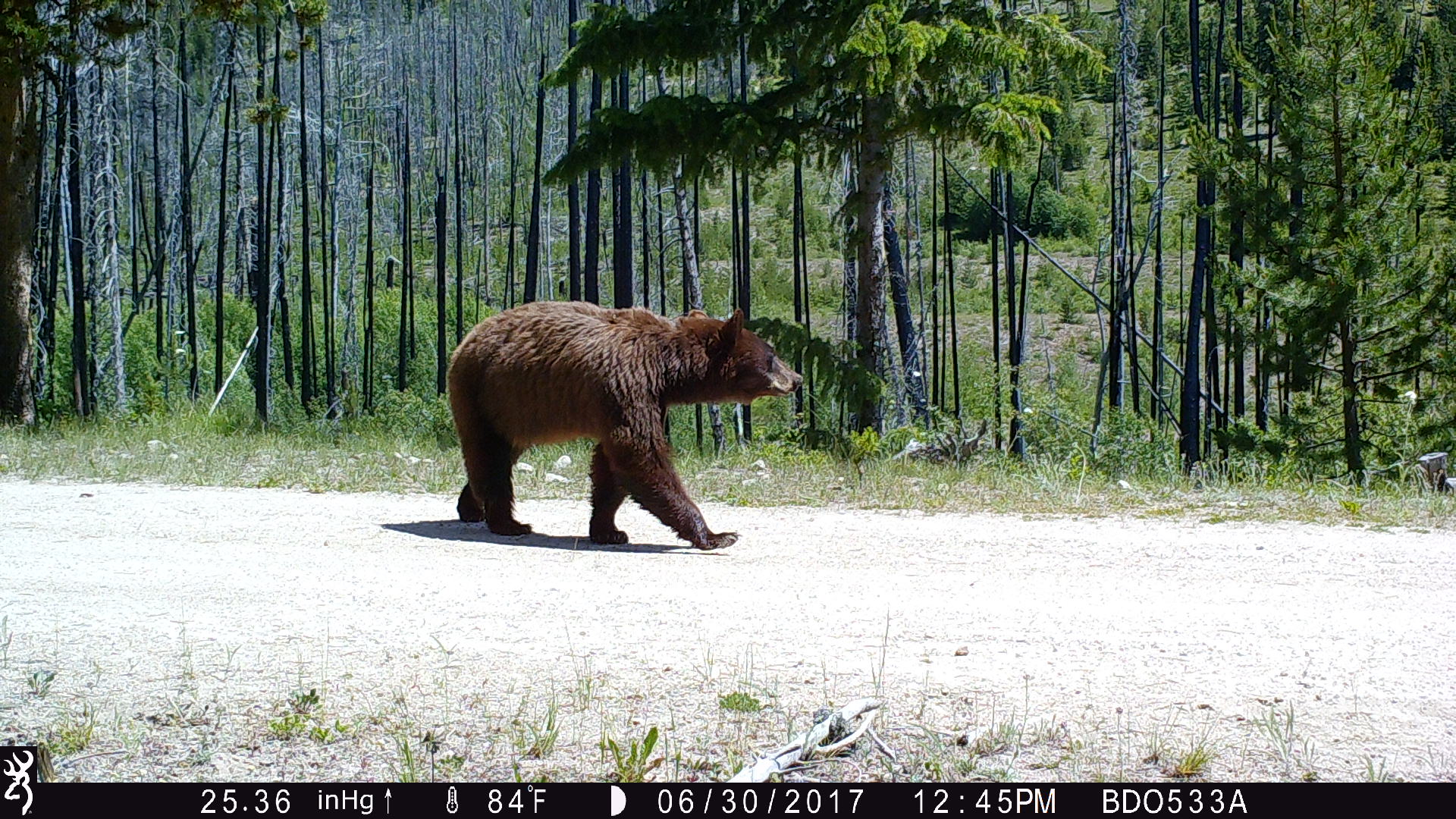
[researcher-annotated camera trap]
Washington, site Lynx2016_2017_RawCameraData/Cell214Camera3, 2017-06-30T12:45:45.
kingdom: Animalia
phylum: Chordata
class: Mammalia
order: Carnivora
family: Ursidae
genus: Ursus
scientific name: Ursus americanus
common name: american black bear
Ursus americanus (american black bear). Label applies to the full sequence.